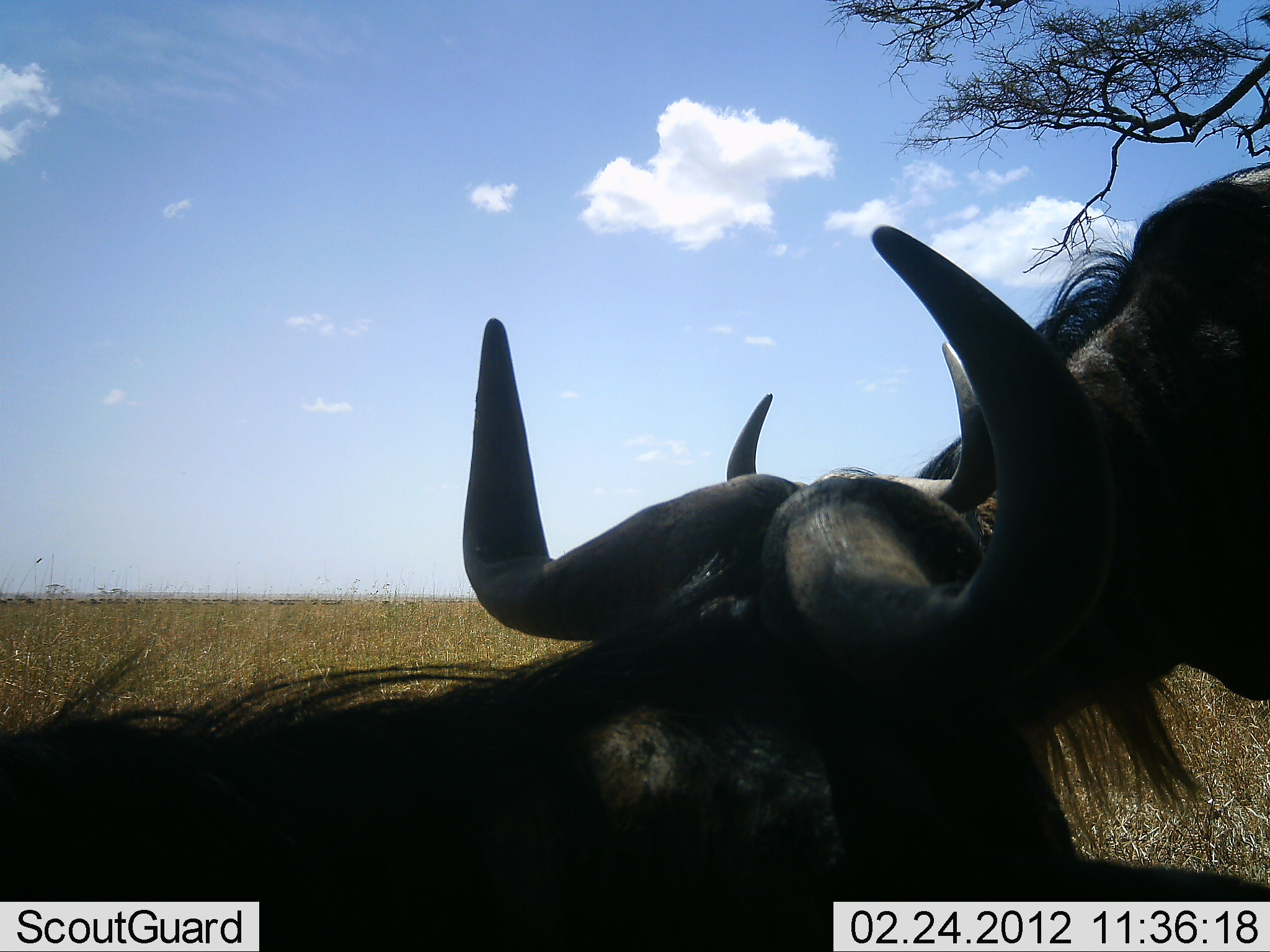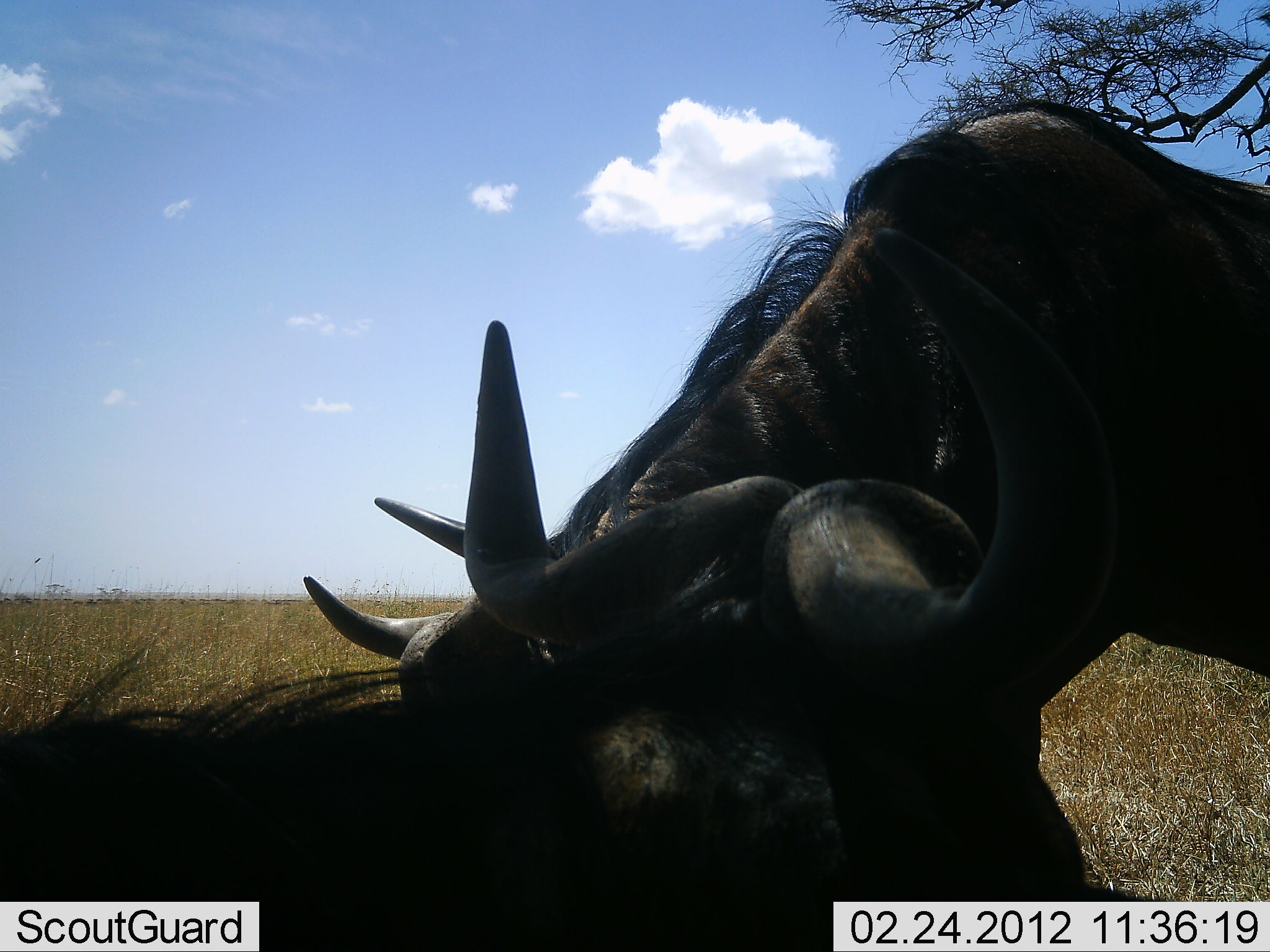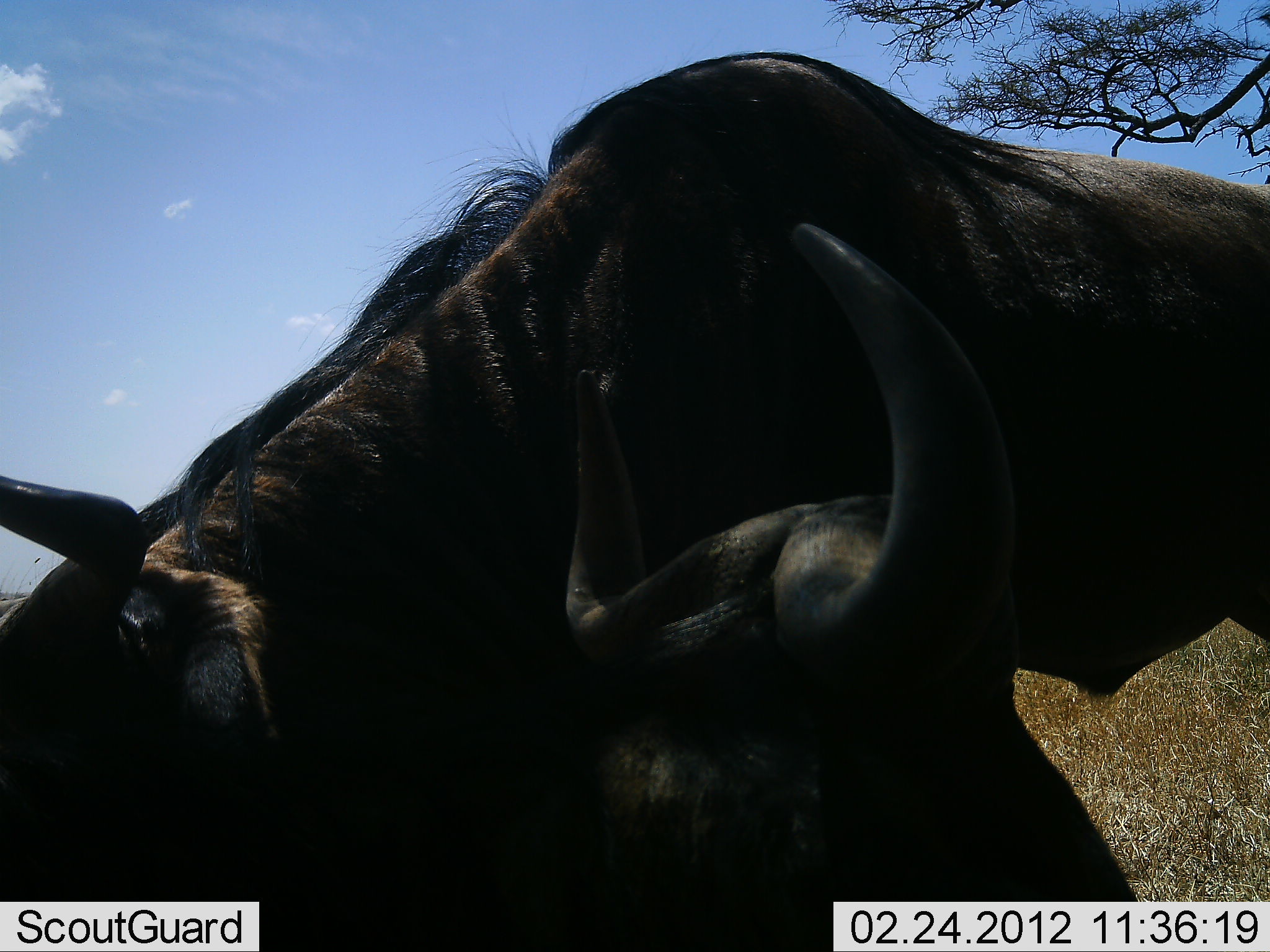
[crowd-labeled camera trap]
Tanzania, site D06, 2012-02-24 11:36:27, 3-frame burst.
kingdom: Animalia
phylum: Chordata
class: Mammalia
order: Artiodactyla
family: Bovidae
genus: Connochaetes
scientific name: Connochaetes taurinus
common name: blue wildebeest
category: wildebeest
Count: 2.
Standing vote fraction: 50%.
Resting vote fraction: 81%.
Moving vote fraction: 25%.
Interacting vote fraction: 12%.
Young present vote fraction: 0%.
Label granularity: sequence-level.